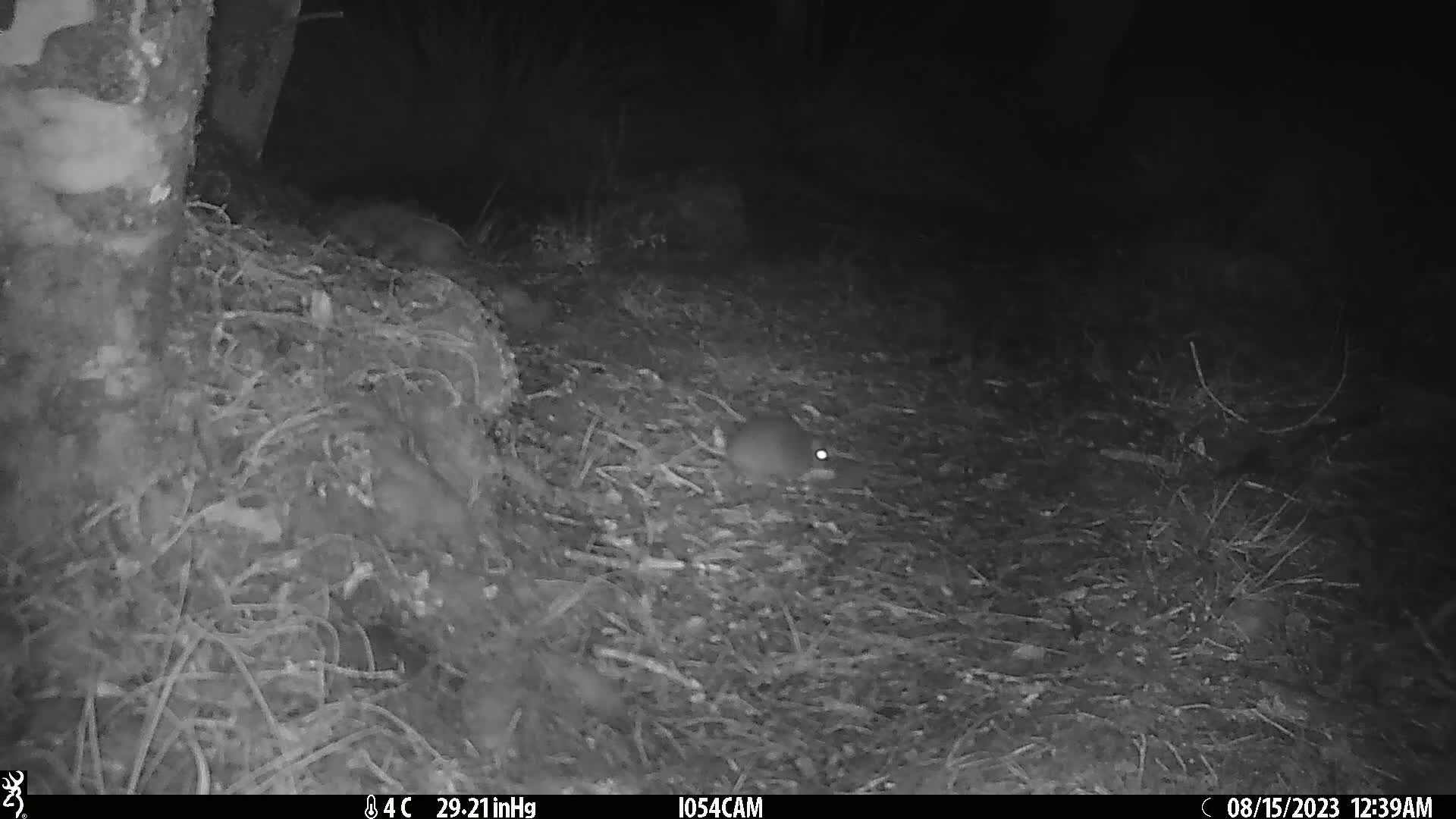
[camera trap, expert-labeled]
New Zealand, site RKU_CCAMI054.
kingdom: Animalia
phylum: Chordata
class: Mammalia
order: Rodentia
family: Muridae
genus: Rattus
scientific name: Rattus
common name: rat